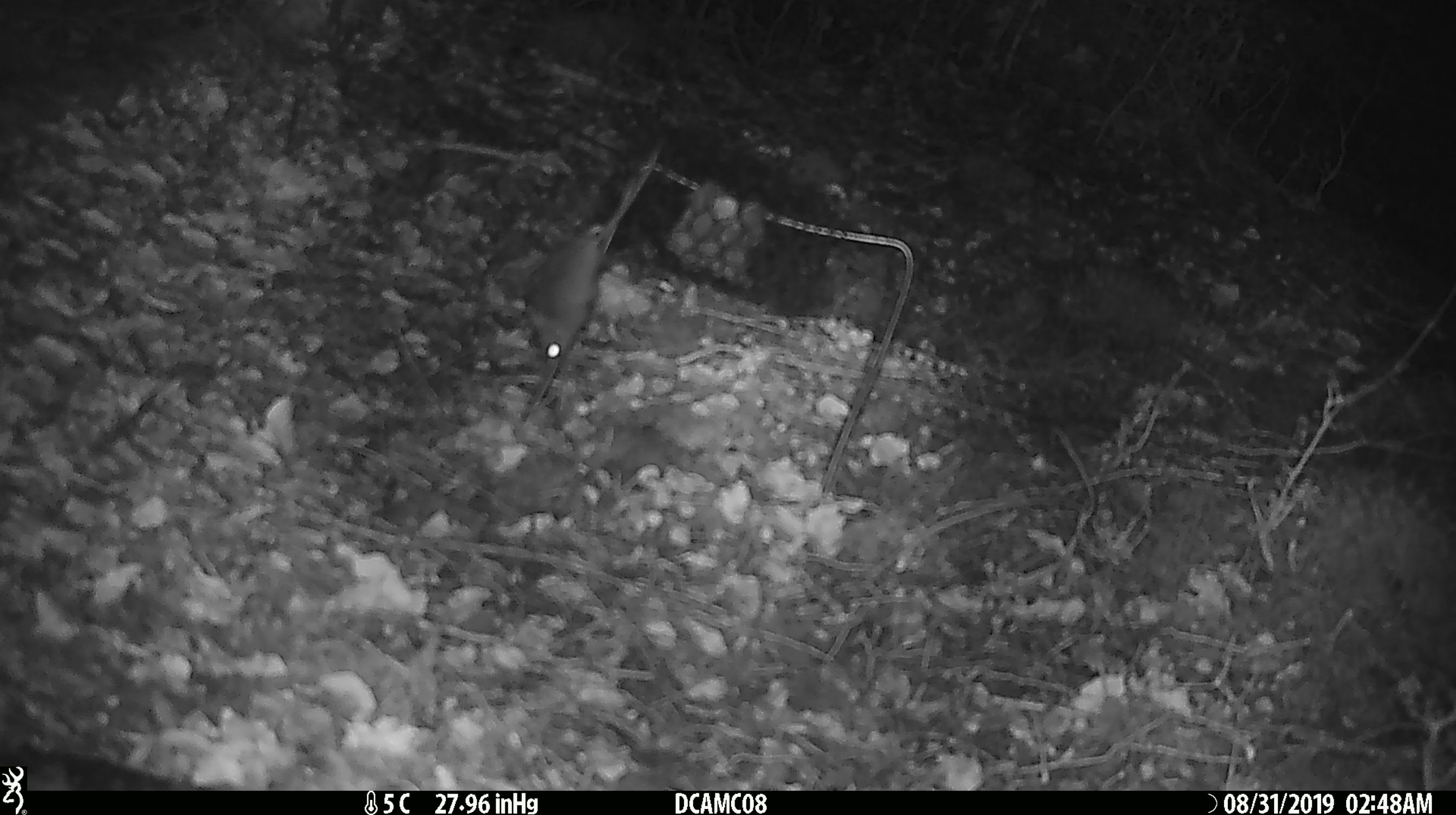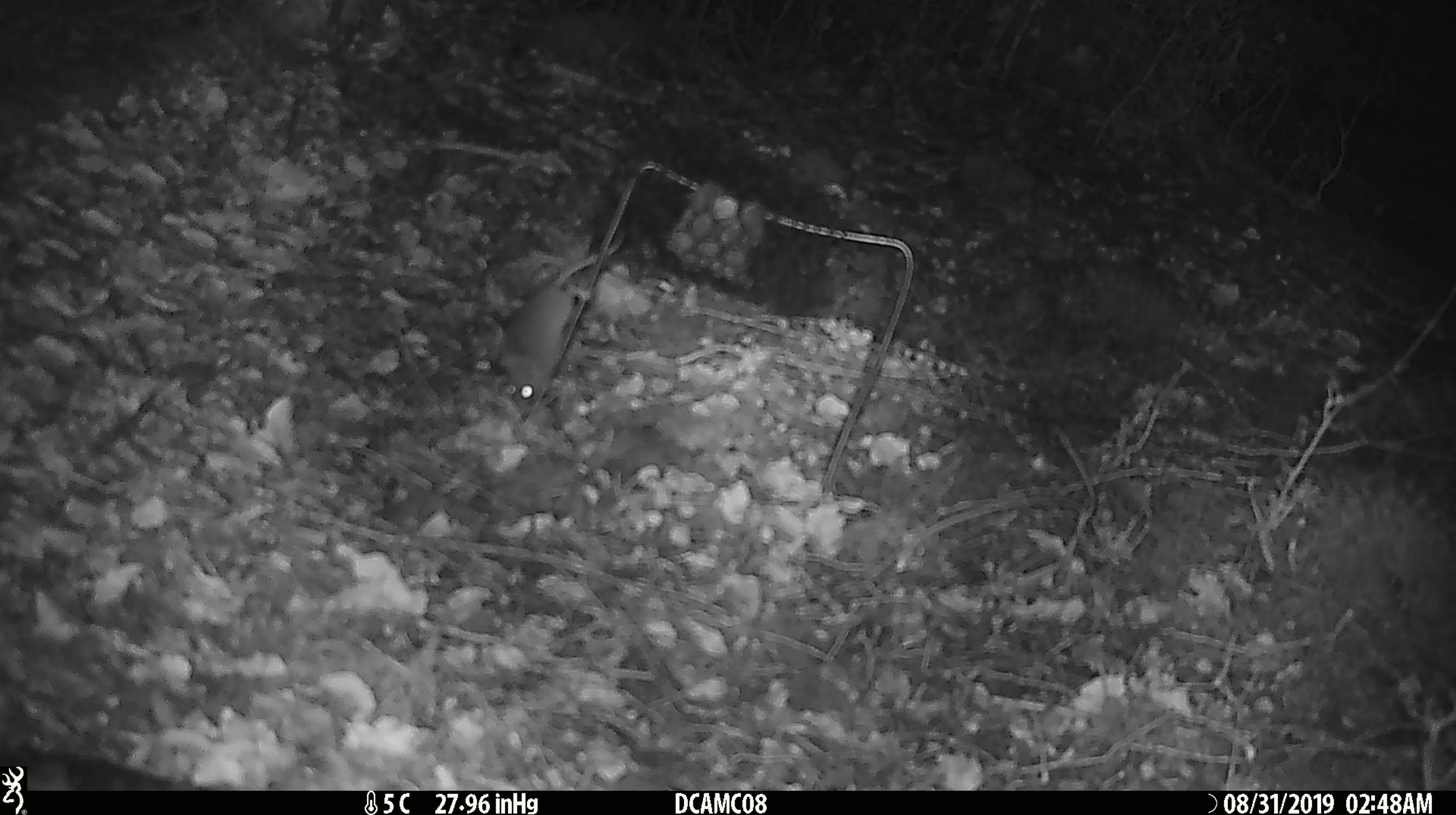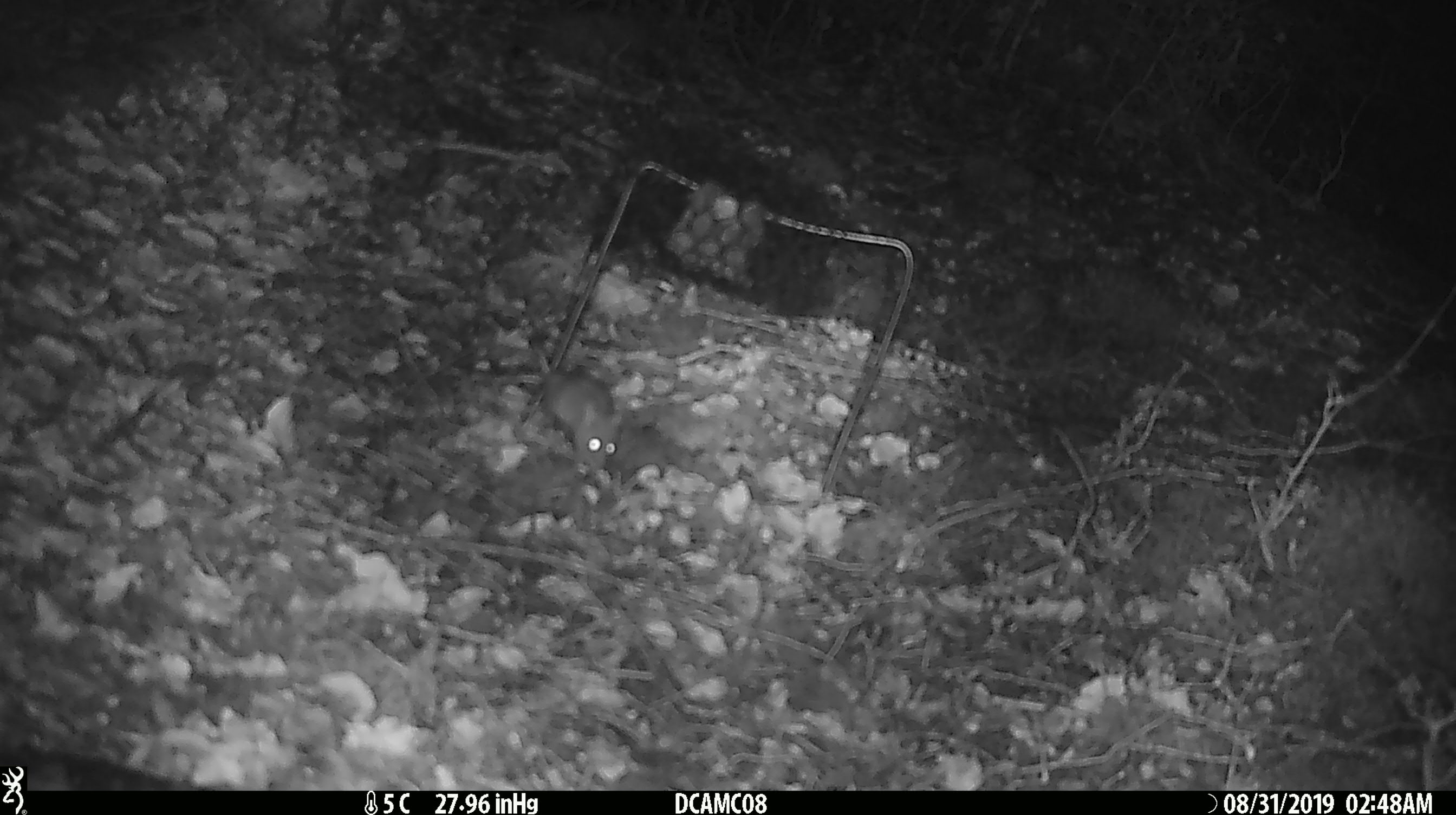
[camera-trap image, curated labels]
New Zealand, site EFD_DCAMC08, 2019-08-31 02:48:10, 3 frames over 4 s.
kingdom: Animalia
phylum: Chordata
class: Mammalia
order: Rodentia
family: Muridae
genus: Mus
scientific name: Mus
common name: mouse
Mouse (Mus).